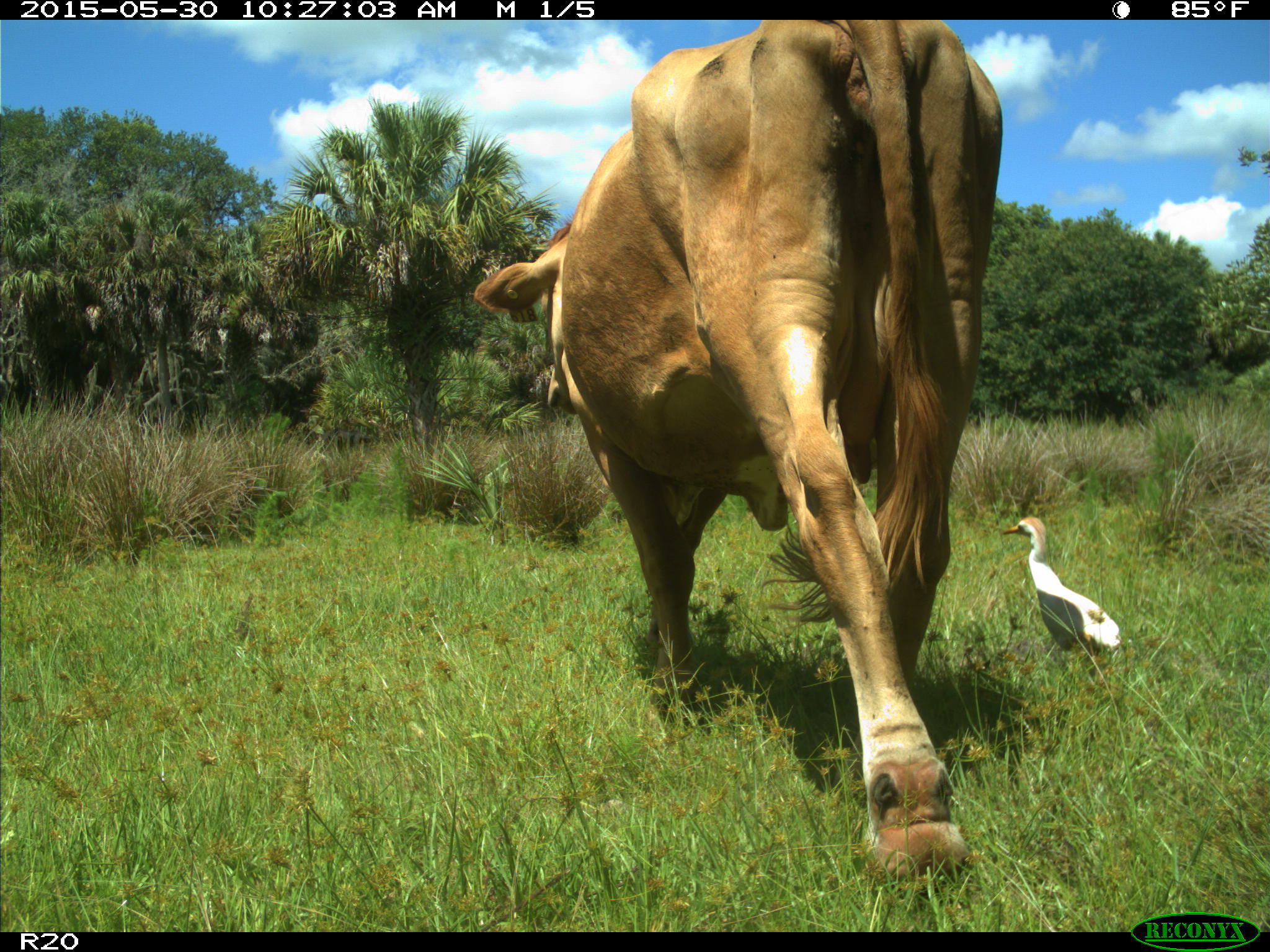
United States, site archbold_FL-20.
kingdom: Animalia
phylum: Chordata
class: Mammalia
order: Artiodactyla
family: Bovidae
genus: Bos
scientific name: Bos taurus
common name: domestic cow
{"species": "Bos taurus (domestic cow)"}